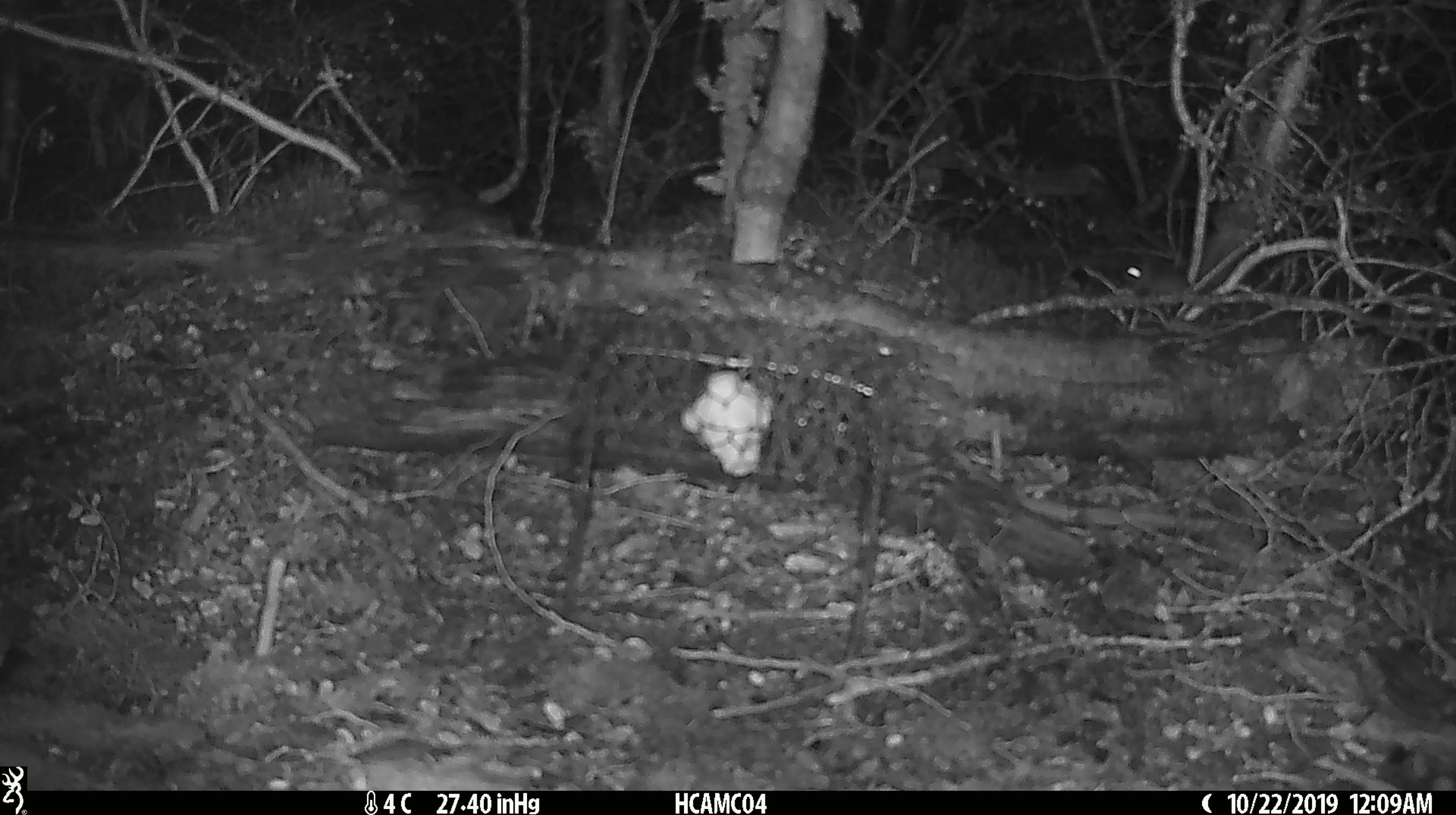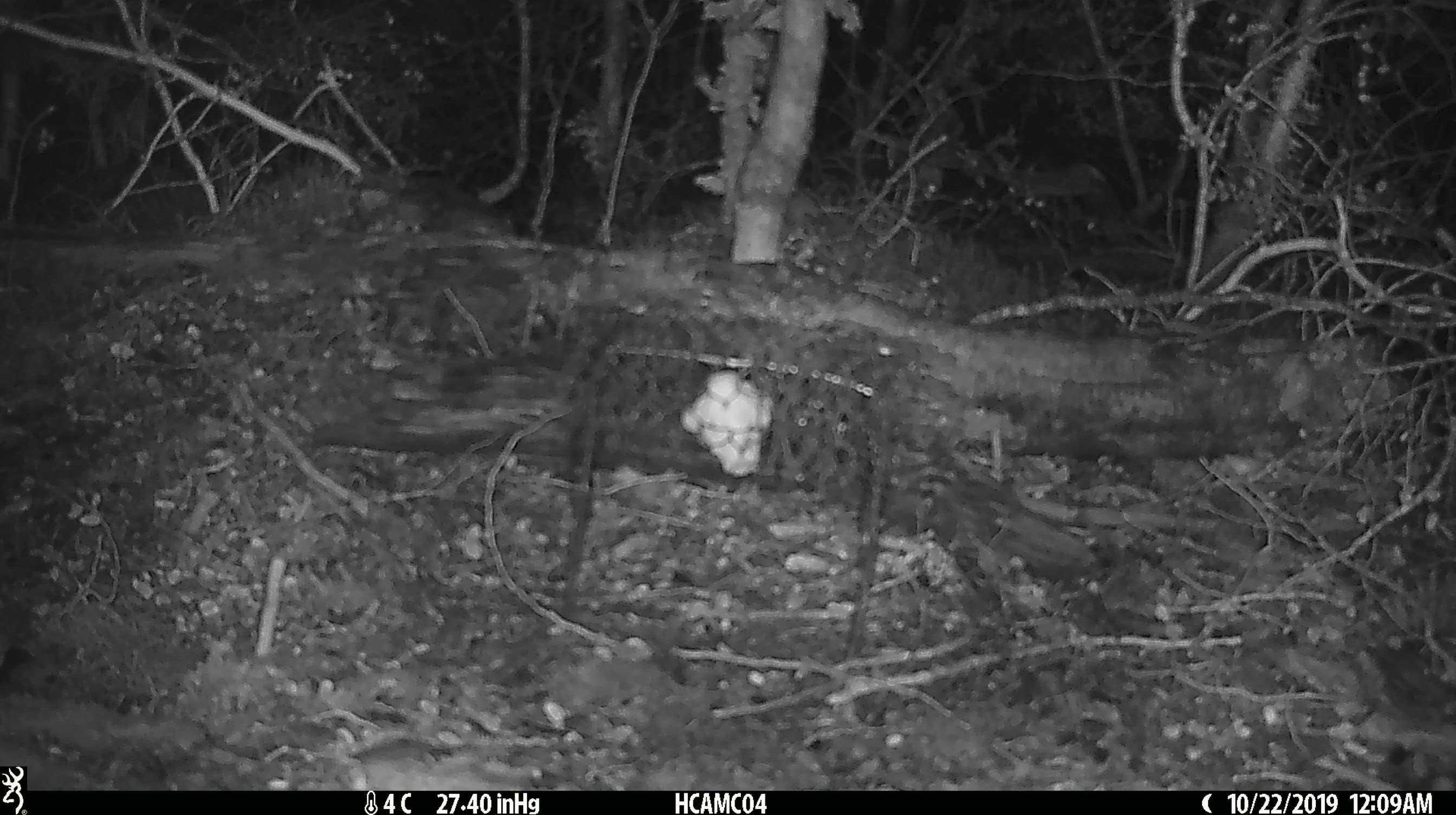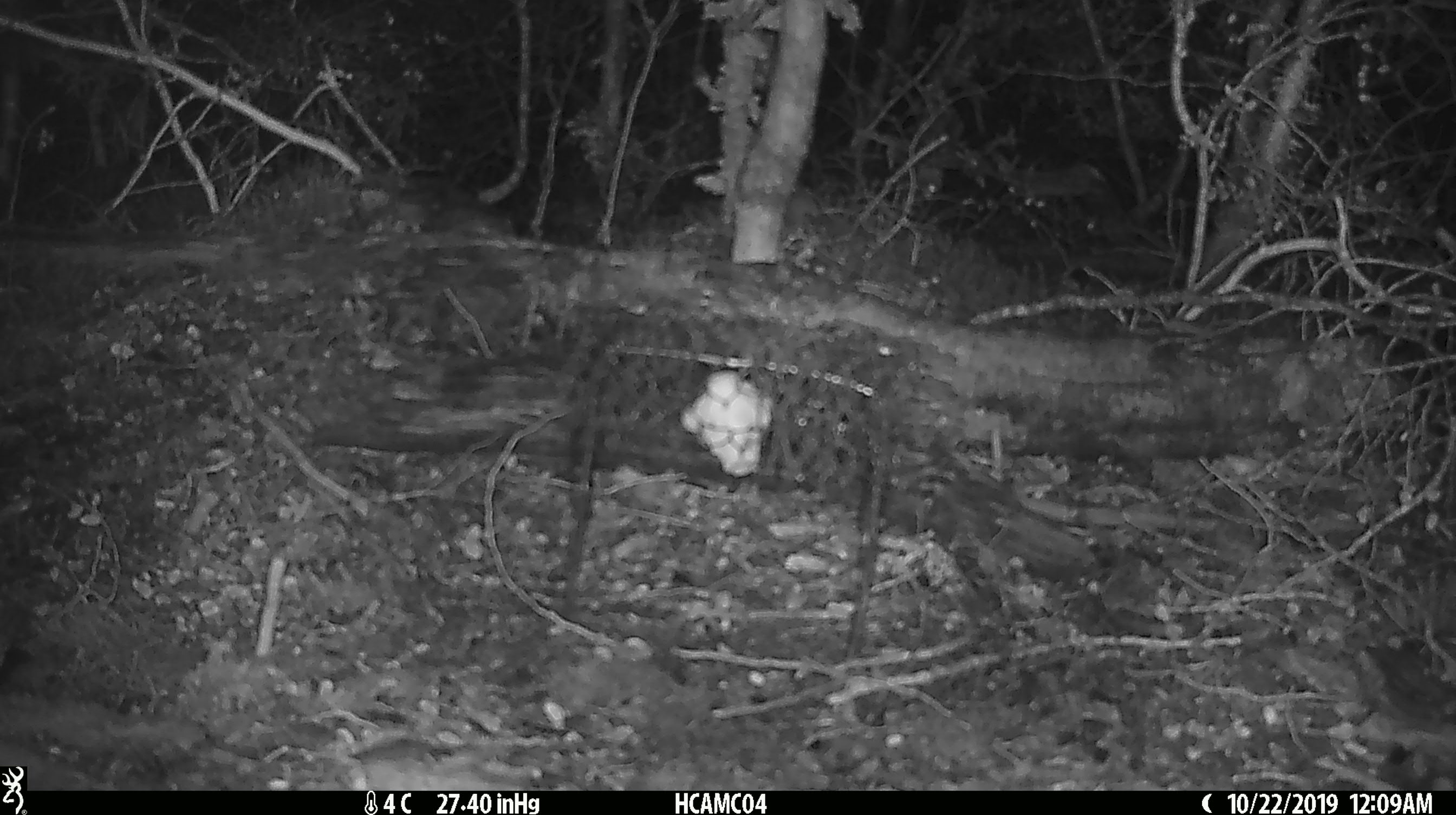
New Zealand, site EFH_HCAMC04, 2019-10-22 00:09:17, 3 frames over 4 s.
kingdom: Animalia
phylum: Chordata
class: Mammalia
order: Rodentia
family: Muridae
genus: Mus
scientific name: Mus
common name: mouse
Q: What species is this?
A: Mouse (Mus).